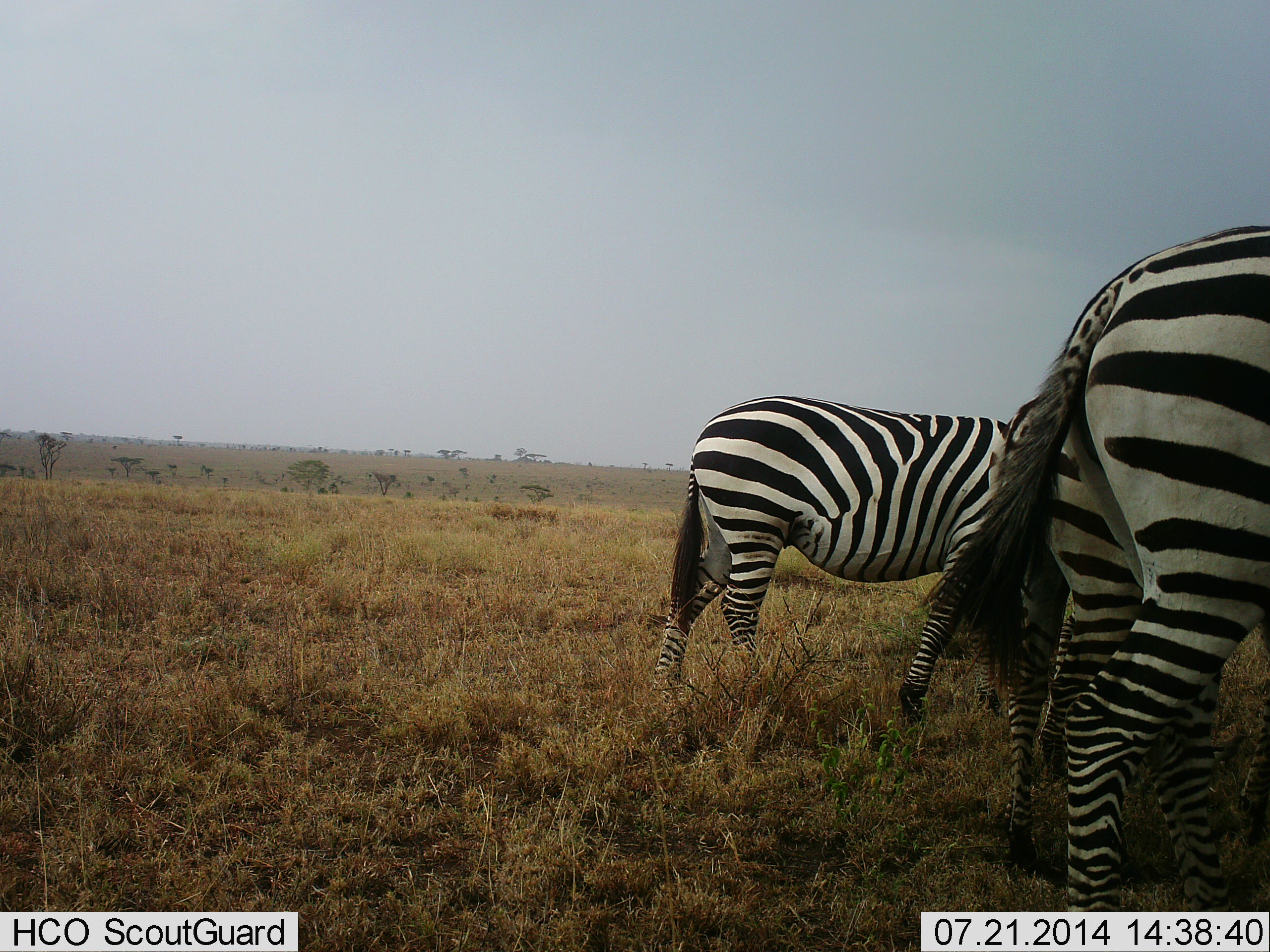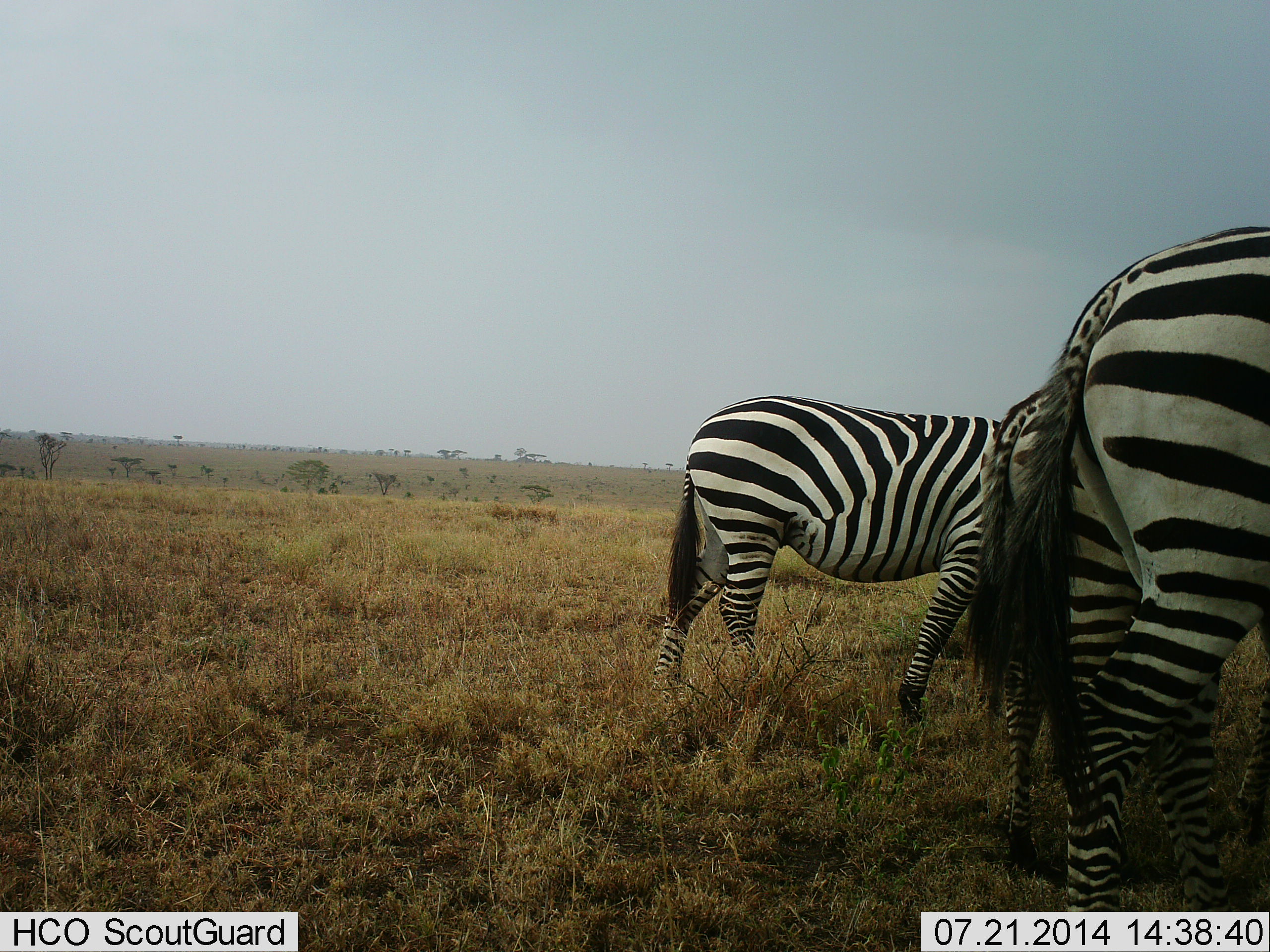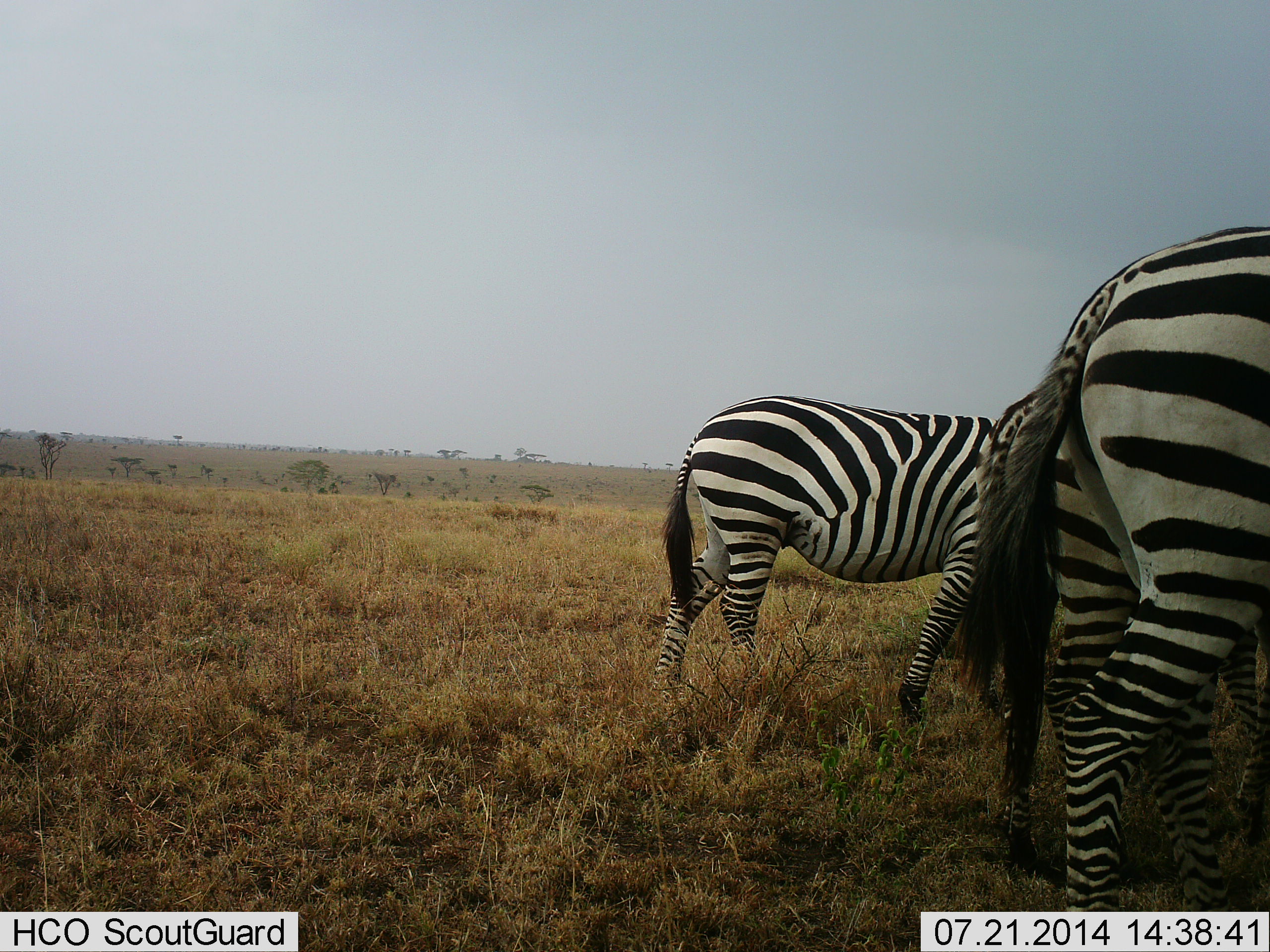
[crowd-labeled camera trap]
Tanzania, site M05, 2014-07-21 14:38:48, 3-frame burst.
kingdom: Animalia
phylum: Chordata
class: Mammalia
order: Perissodactyla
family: Equidae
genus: Equus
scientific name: Equus quagga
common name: plains zebra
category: zebra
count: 3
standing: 83%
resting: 0%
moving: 8%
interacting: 0%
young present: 0%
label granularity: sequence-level